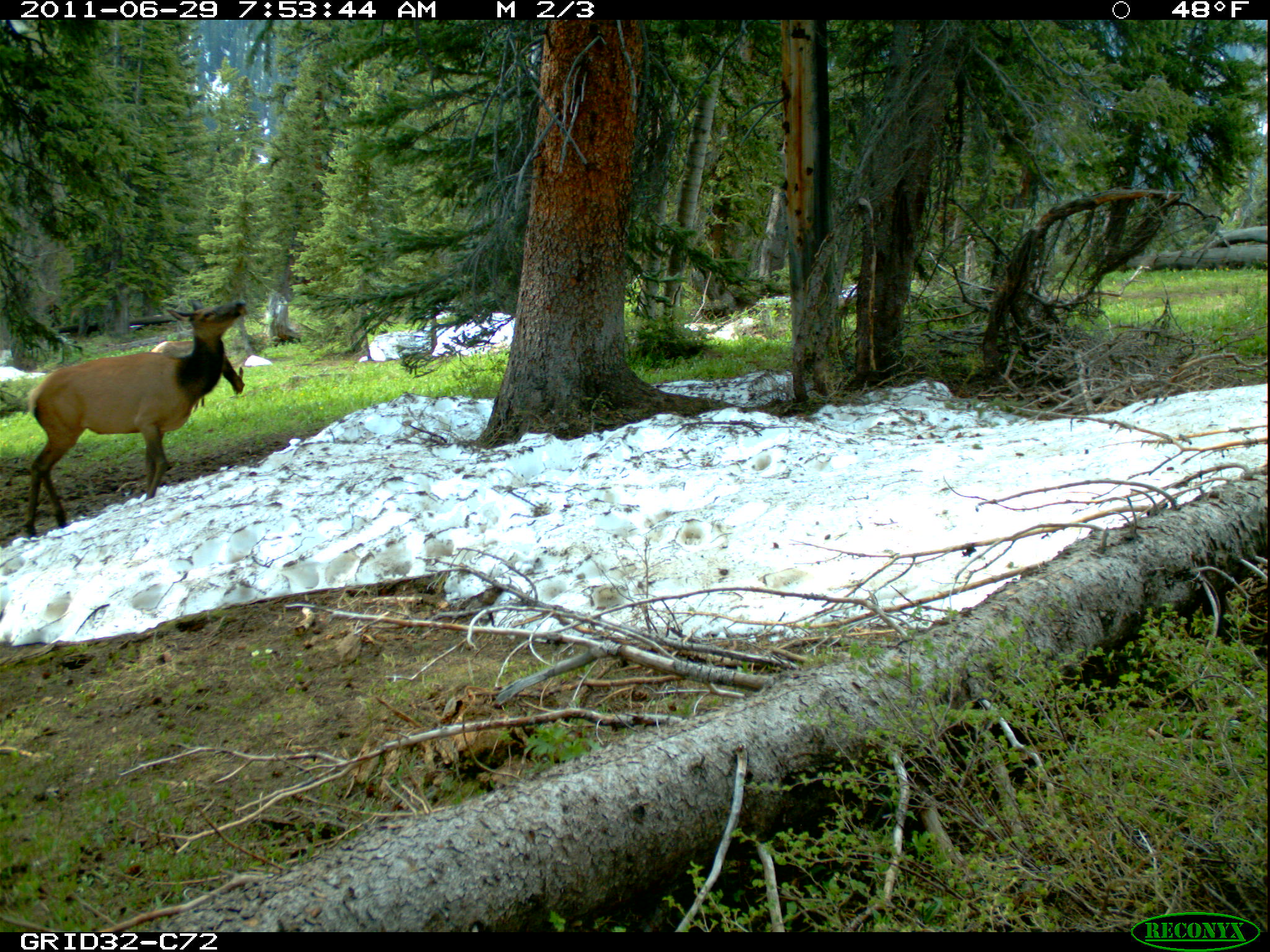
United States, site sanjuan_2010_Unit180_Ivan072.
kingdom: Animalia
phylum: Chordata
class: Mammalia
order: Artiodactyla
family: Cervidae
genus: Cervus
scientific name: Cervus elaphus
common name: red deer